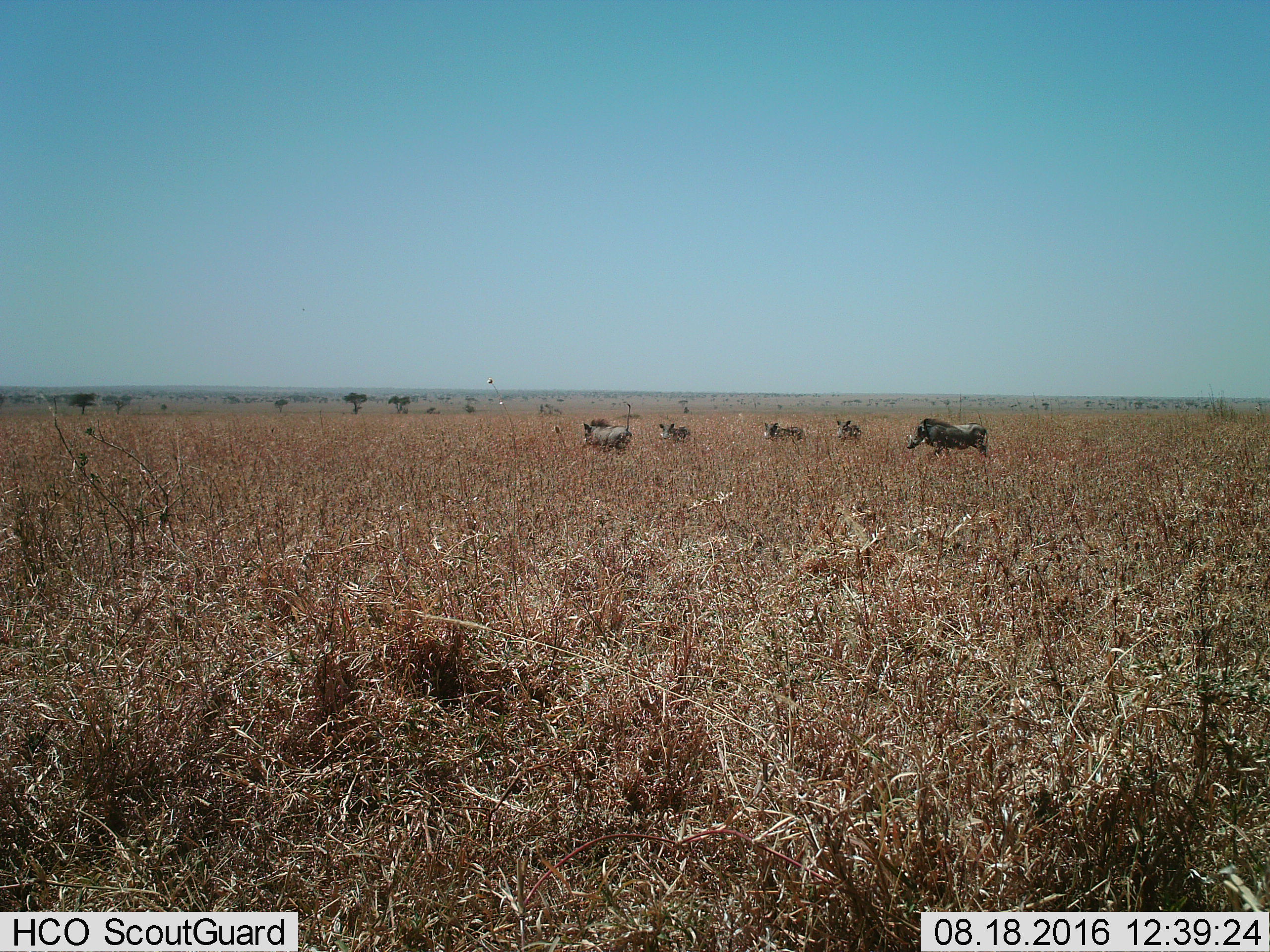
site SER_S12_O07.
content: unidentified animal